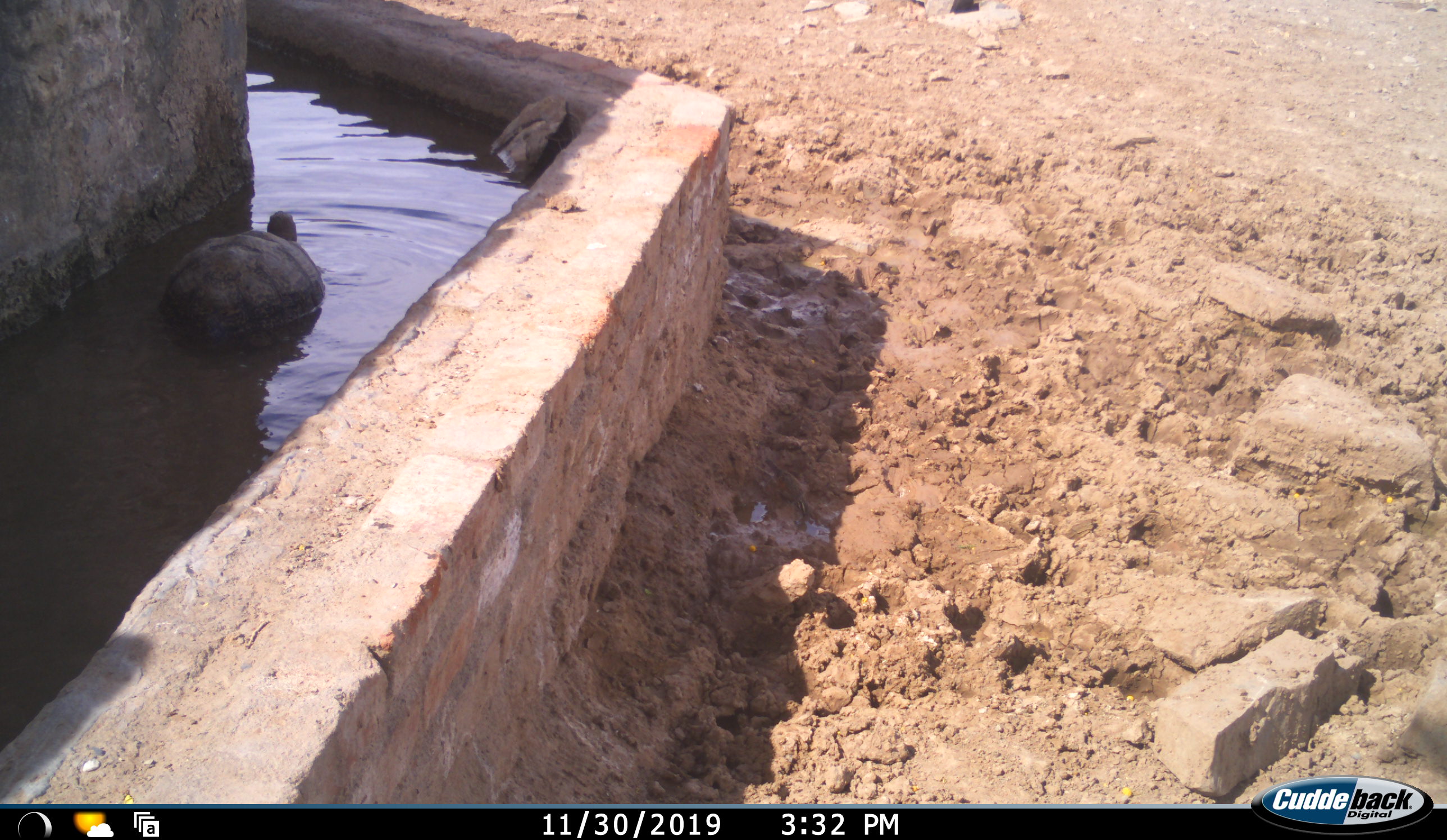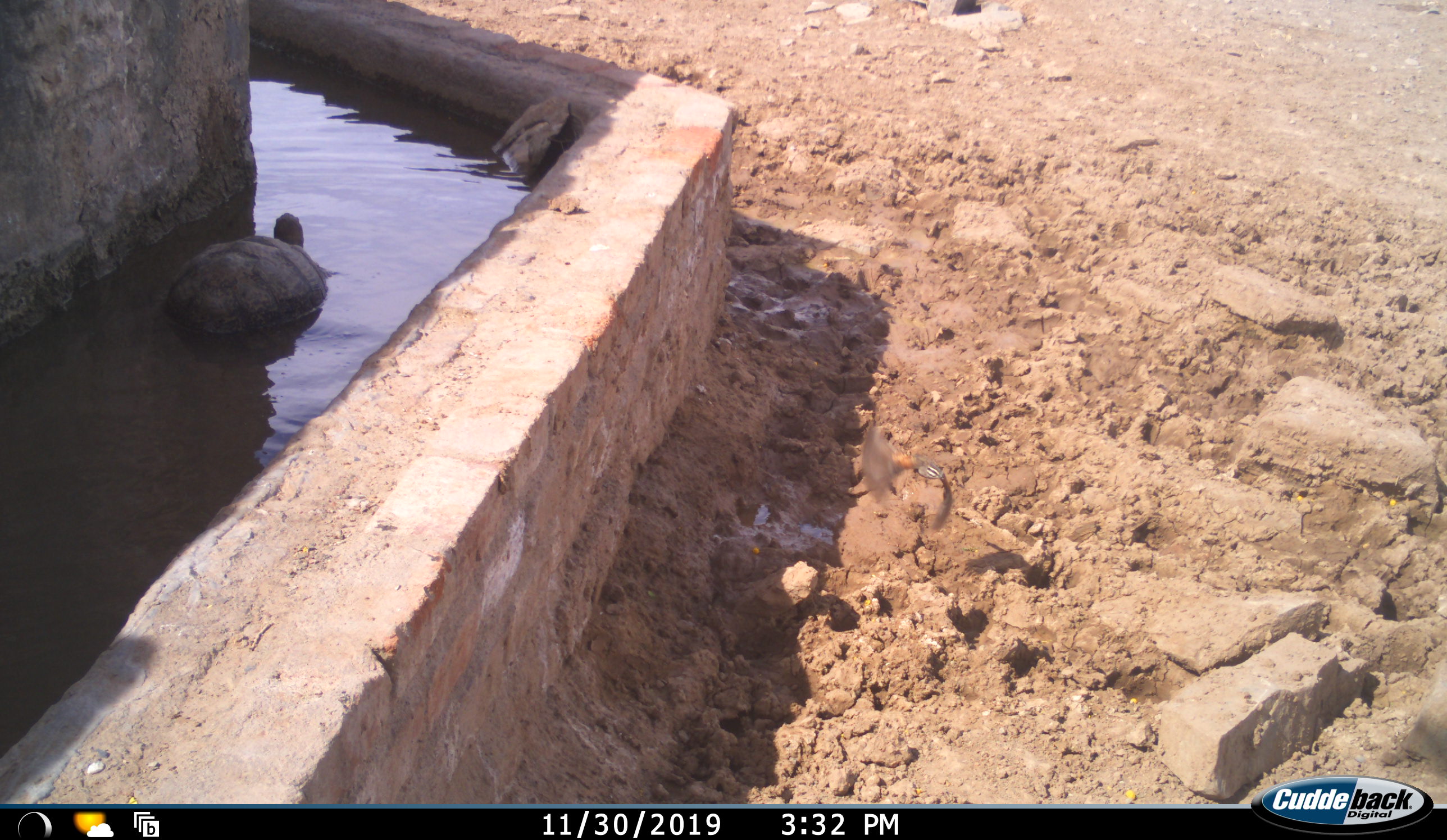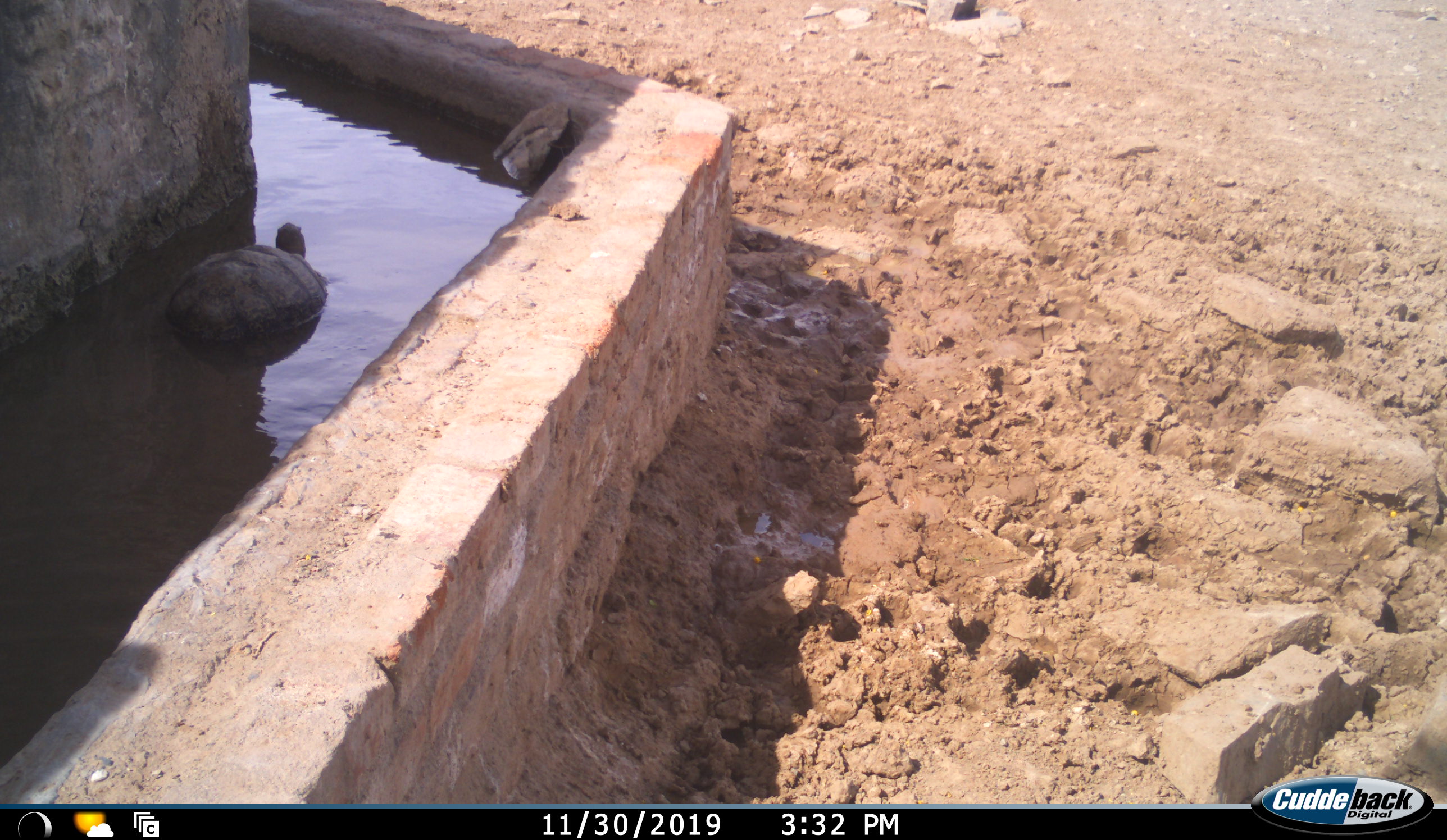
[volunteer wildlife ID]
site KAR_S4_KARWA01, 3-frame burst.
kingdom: Animalia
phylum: Chordata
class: Reptilia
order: Testudines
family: Testudinidae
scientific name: Testudinidae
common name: tortoise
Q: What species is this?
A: Tortoise (Testudinidae).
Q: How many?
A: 1.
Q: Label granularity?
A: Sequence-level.